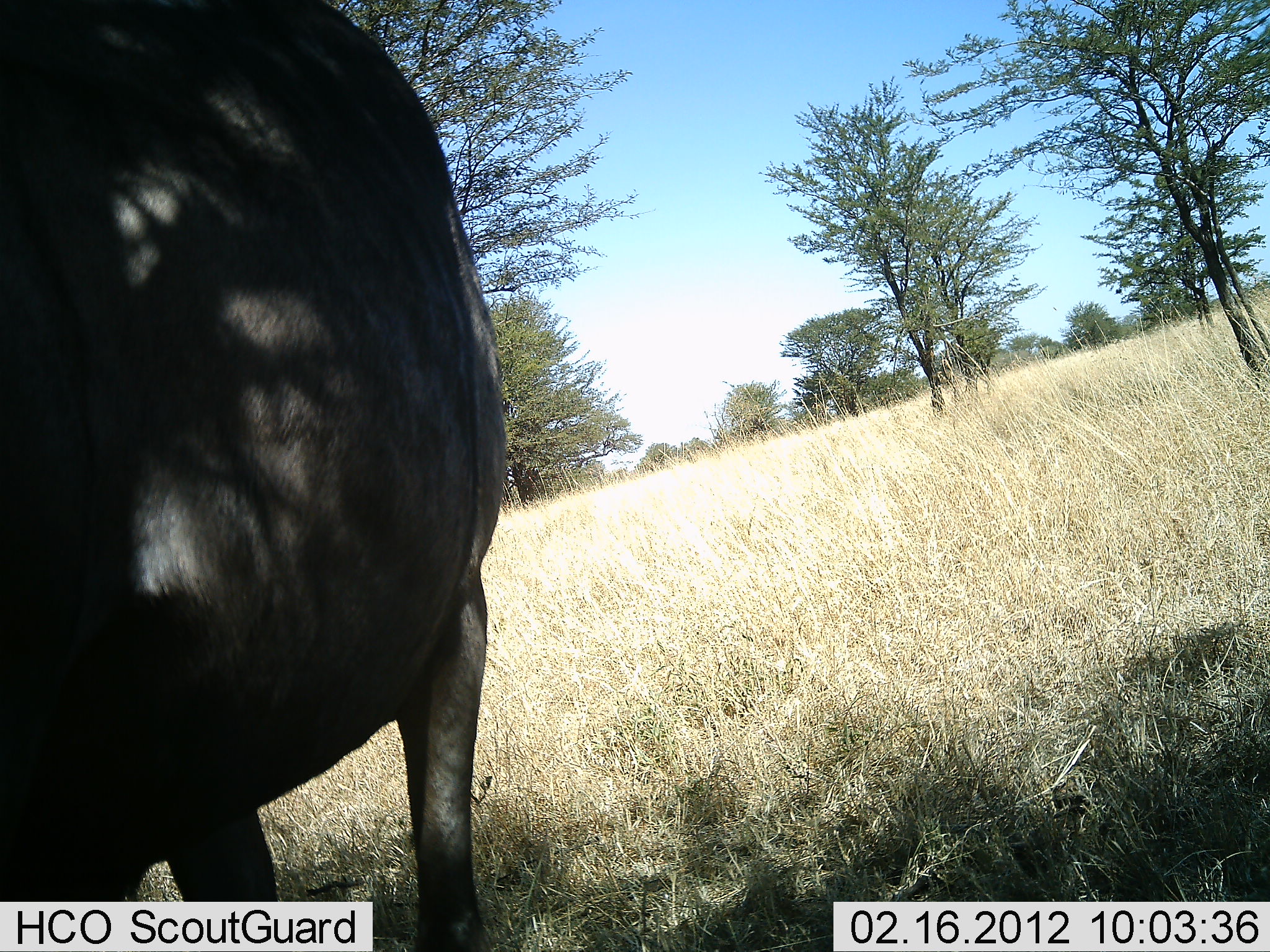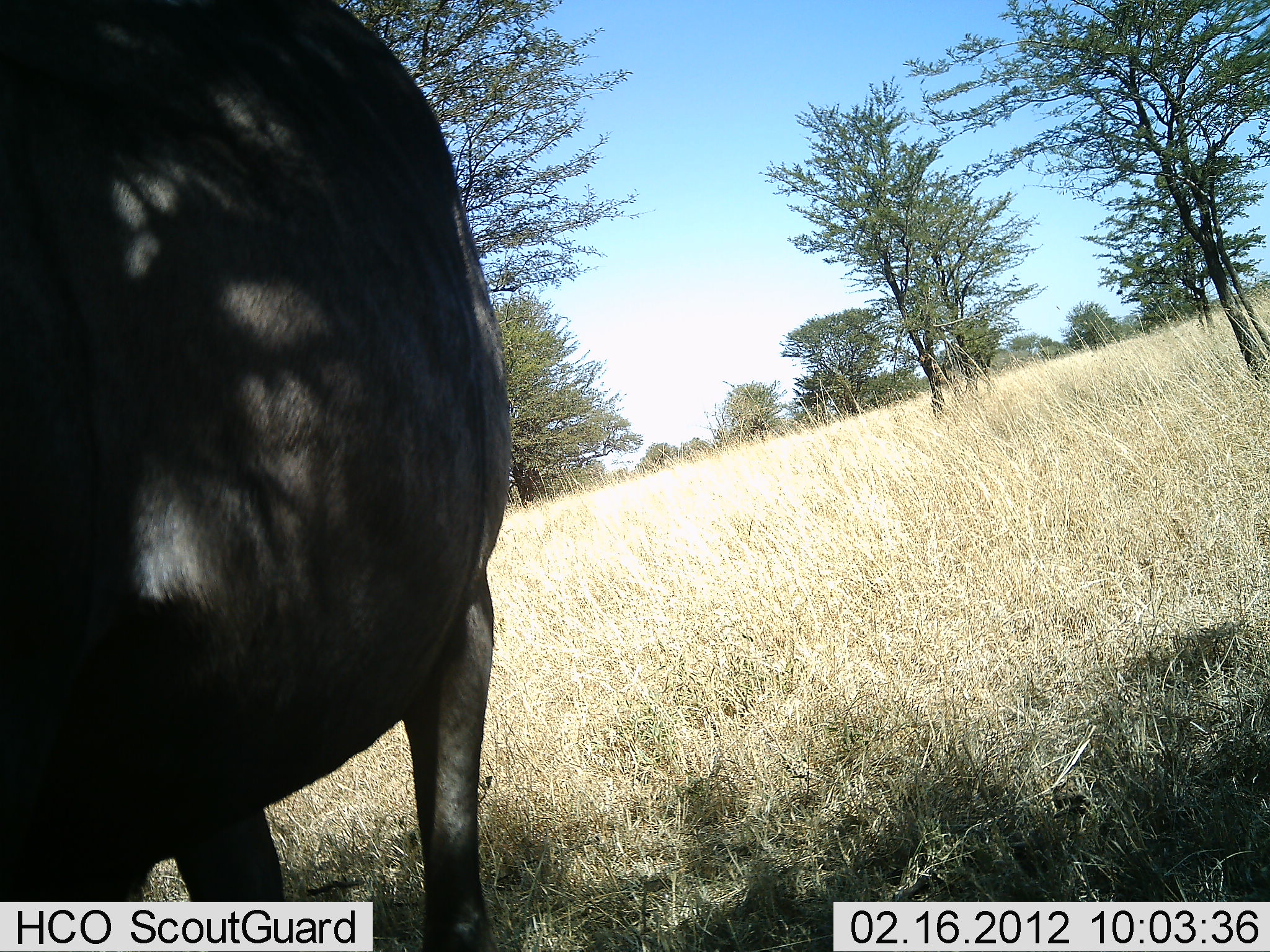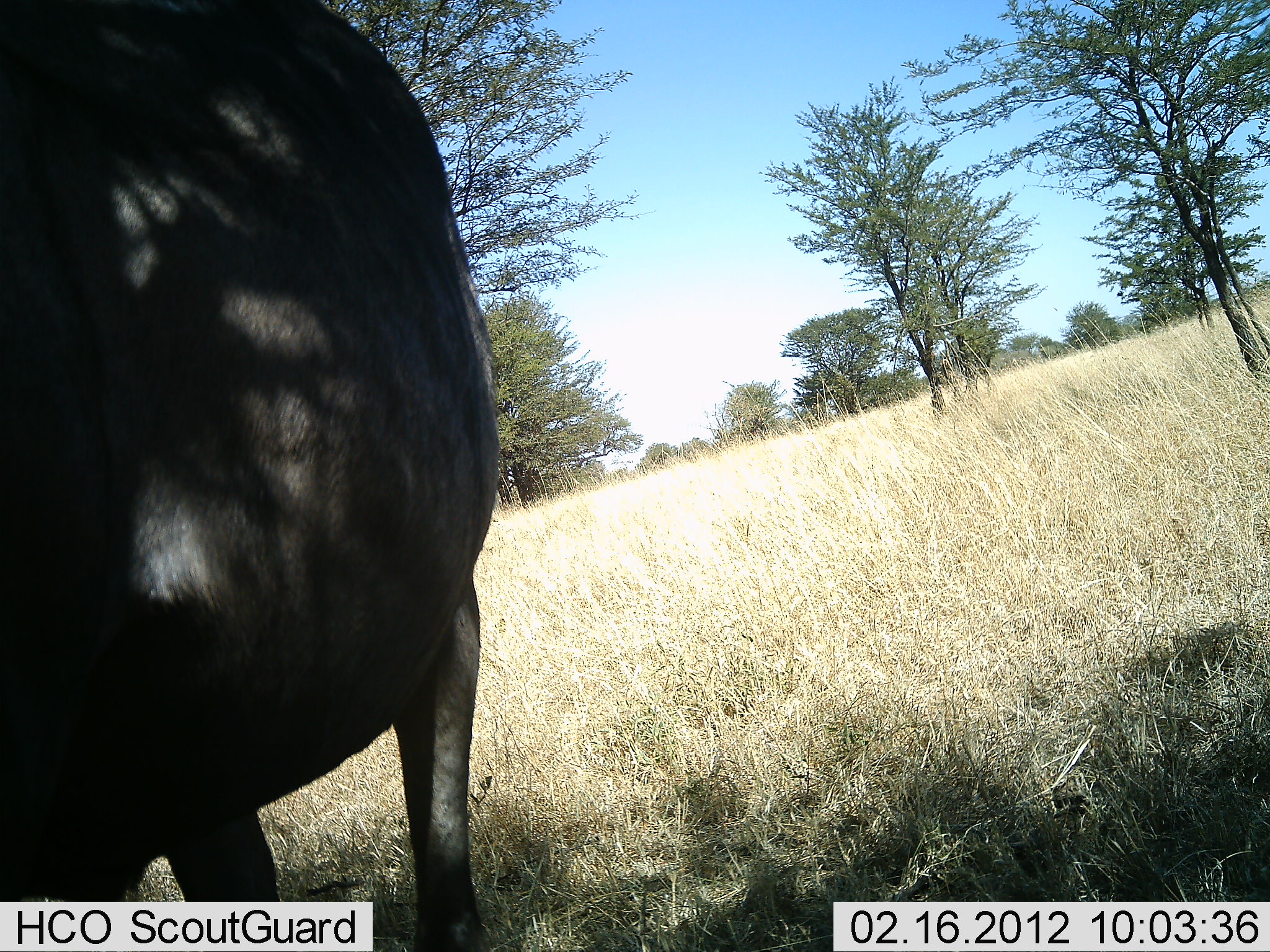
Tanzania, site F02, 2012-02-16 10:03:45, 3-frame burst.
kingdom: Animalia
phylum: Chordata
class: Mammalia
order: Artiodactyla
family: Bovidae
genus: Connochaetes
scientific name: Connochaetes taurinus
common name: blue wildebeest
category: wildebeest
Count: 1.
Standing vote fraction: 100%.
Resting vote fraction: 0%.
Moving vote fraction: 0%.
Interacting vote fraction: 0%.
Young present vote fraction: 0%.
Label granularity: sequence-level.